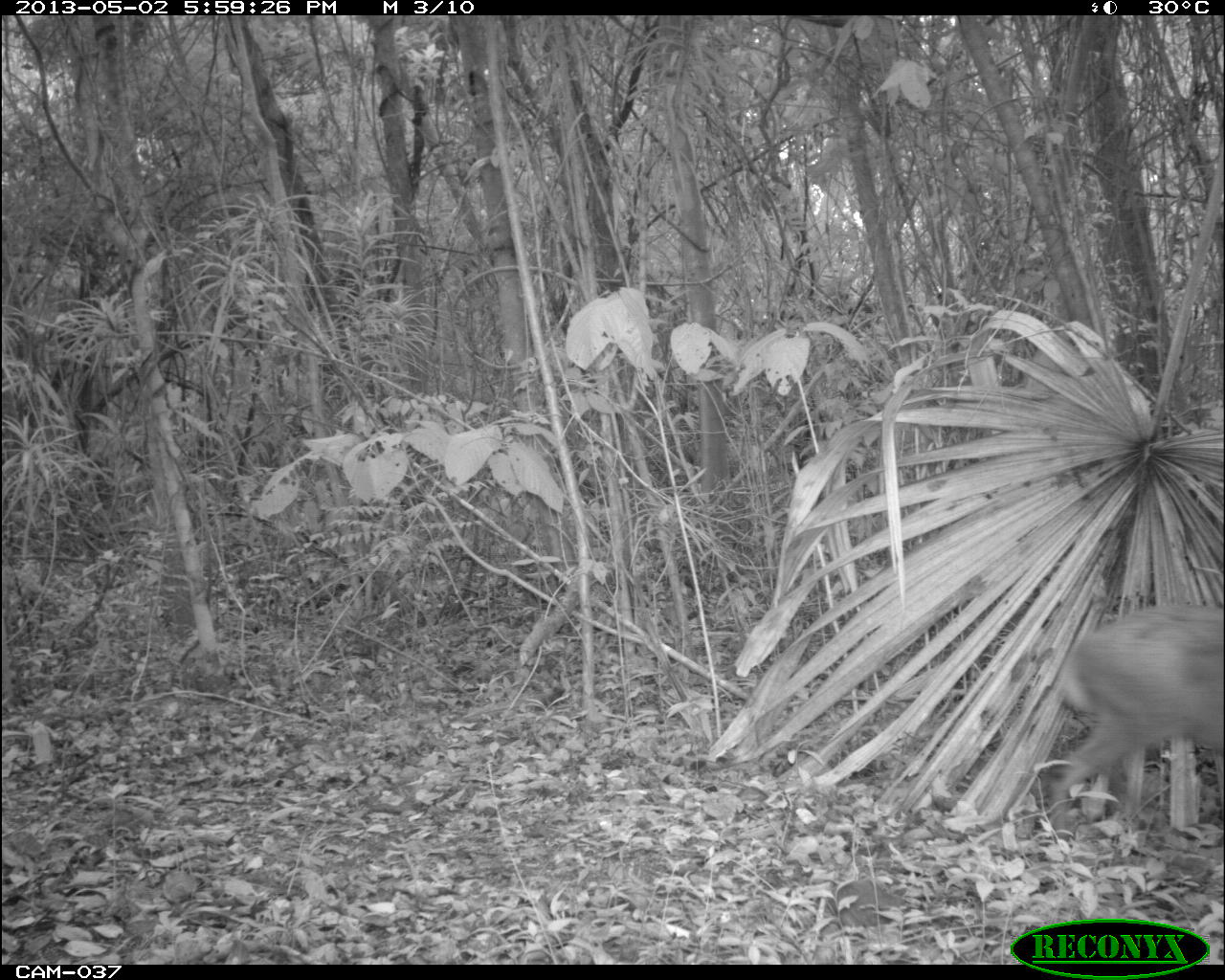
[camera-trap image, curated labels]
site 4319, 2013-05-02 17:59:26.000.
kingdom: Animalia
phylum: Chordata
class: Mammalia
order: Artiodactyla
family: Cervidae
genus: Mazama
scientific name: Mazama temama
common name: central american red brocket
Mazama temama (central american red brocket), count 1, sex female.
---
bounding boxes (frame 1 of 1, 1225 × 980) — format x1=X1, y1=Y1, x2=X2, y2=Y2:
mazama temama: x1=1048, y1=600, x2=1222, y2=848